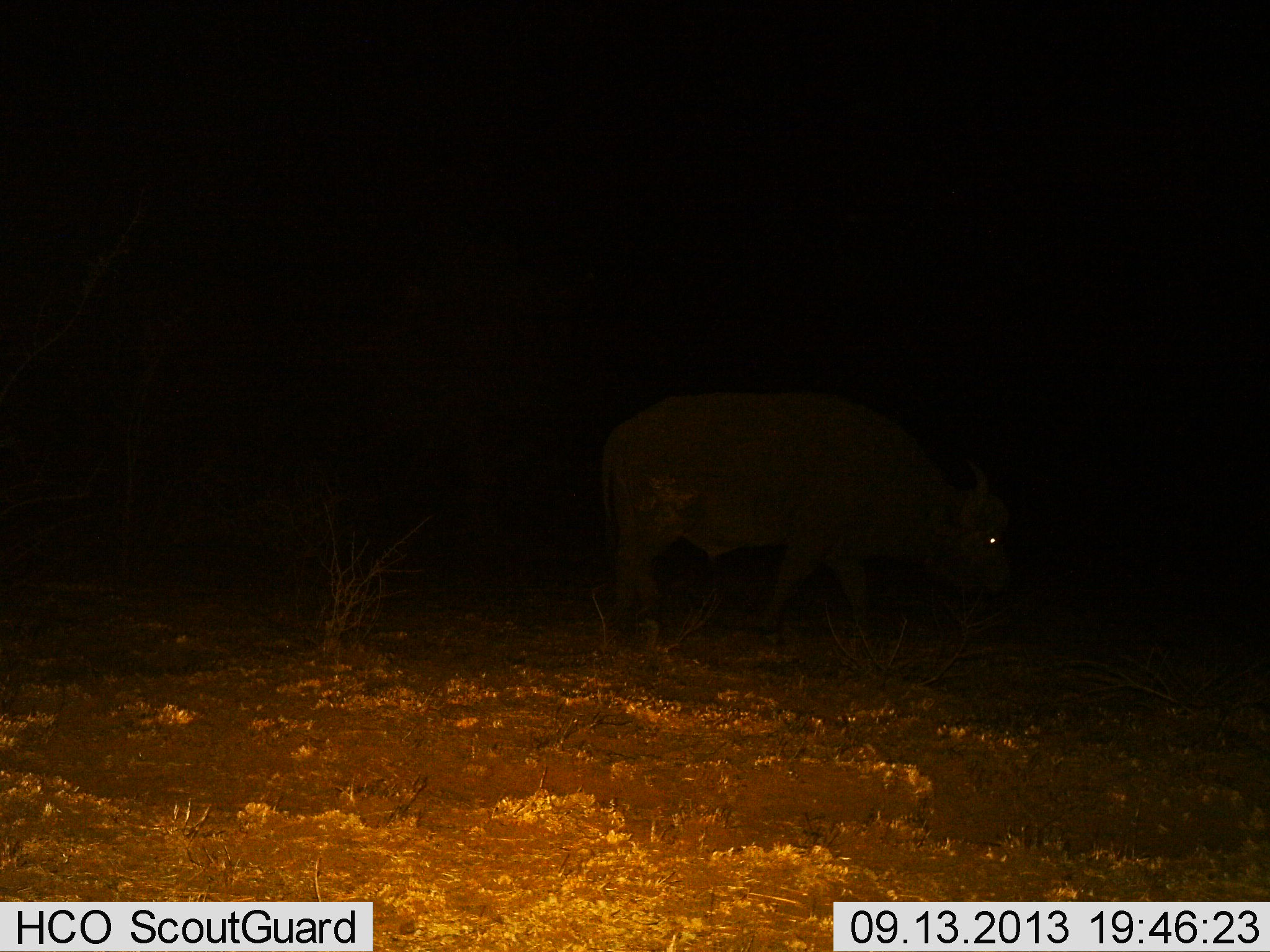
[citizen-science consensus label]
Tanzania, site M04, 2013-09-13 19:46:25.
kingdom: Animalia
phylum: Chordata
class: Mammalia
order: Artiodactyla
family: Bovidae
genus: Syncerus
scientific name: Syncerus caffer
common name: cape buffalo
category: buffalo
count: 1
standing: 35%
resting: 0%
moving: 57%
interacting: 0%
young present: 0%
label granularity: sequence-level